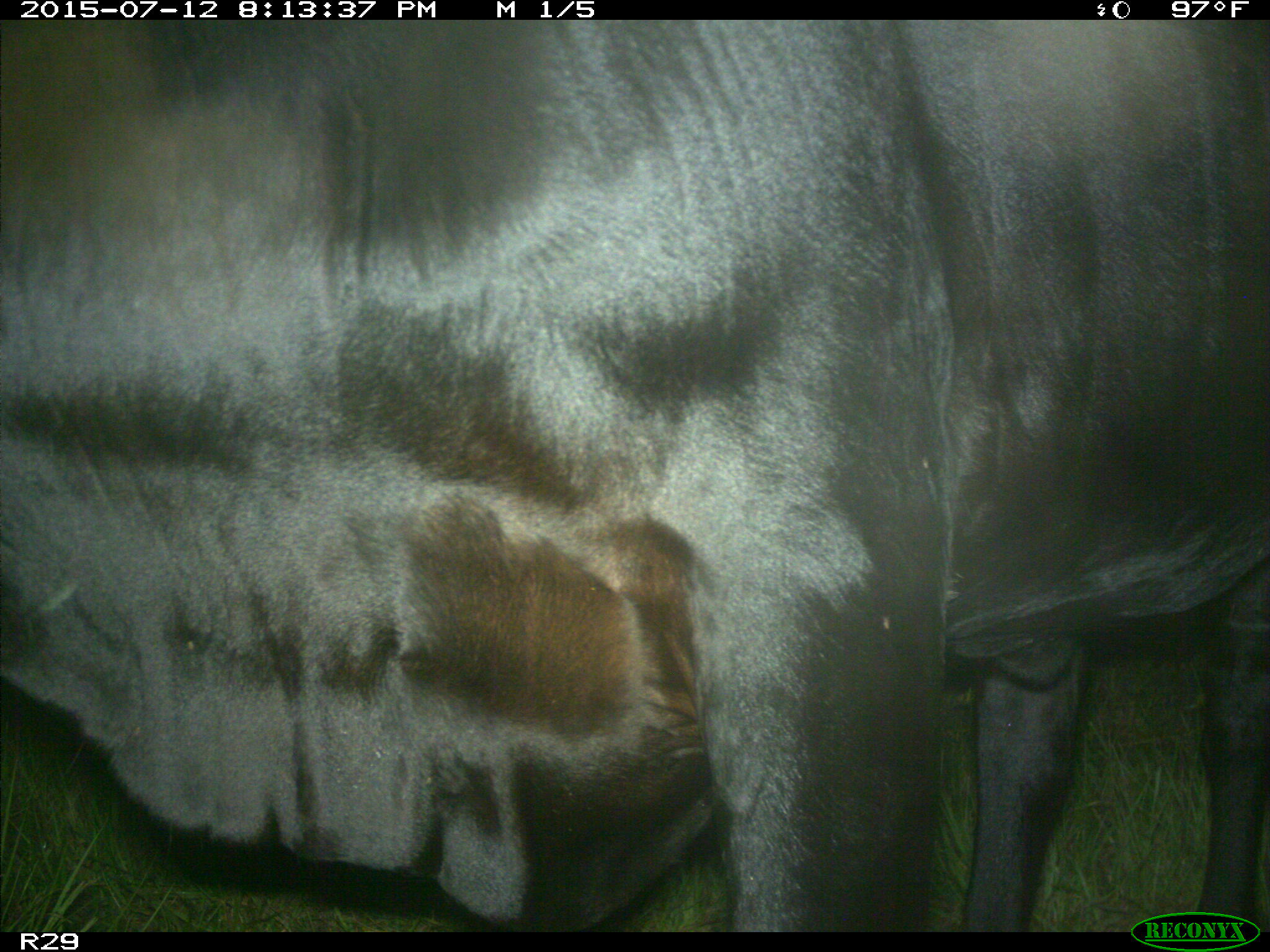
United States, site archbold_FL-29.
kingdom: Animalia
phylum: Chordata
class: Mammalia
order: Artiodactyla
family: Bovidae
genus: Bos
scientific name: Bos taurus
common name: domestic cow